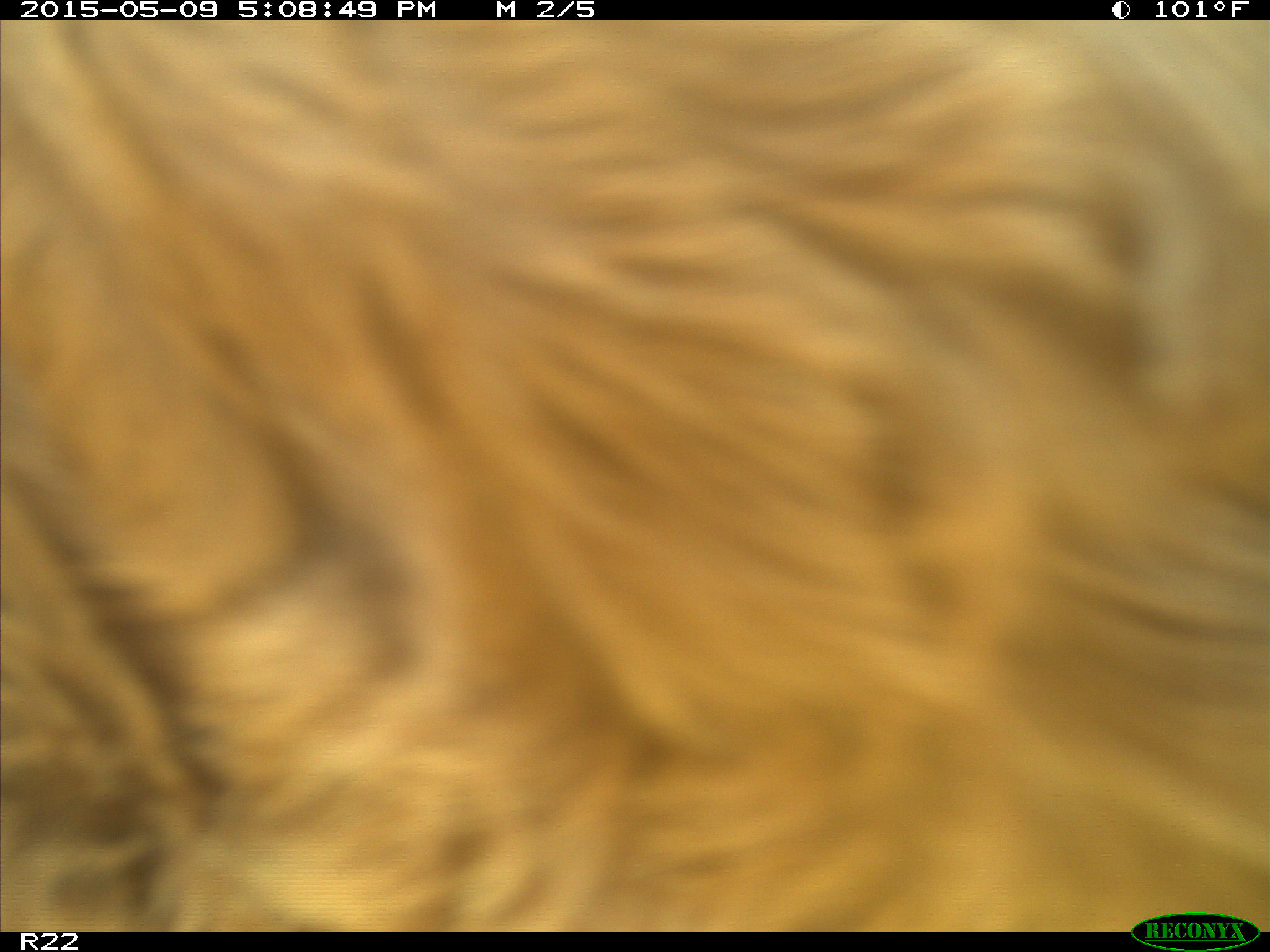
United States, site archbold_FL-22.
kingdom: Animalia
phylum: Chordata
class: Mammalia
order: Artiodactyla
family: Bovidae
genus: Bos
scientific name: Bos taurus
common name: domestic cow